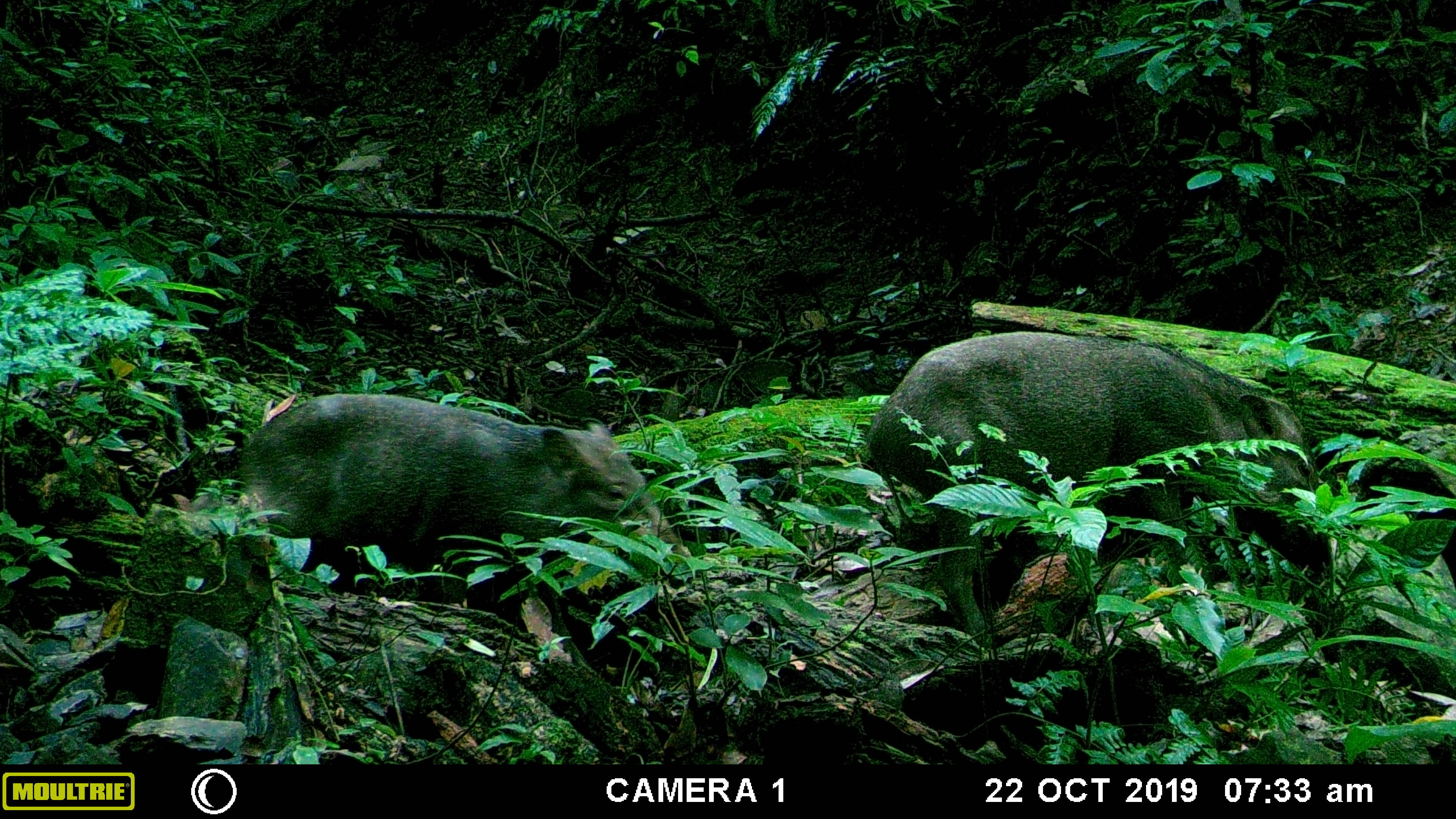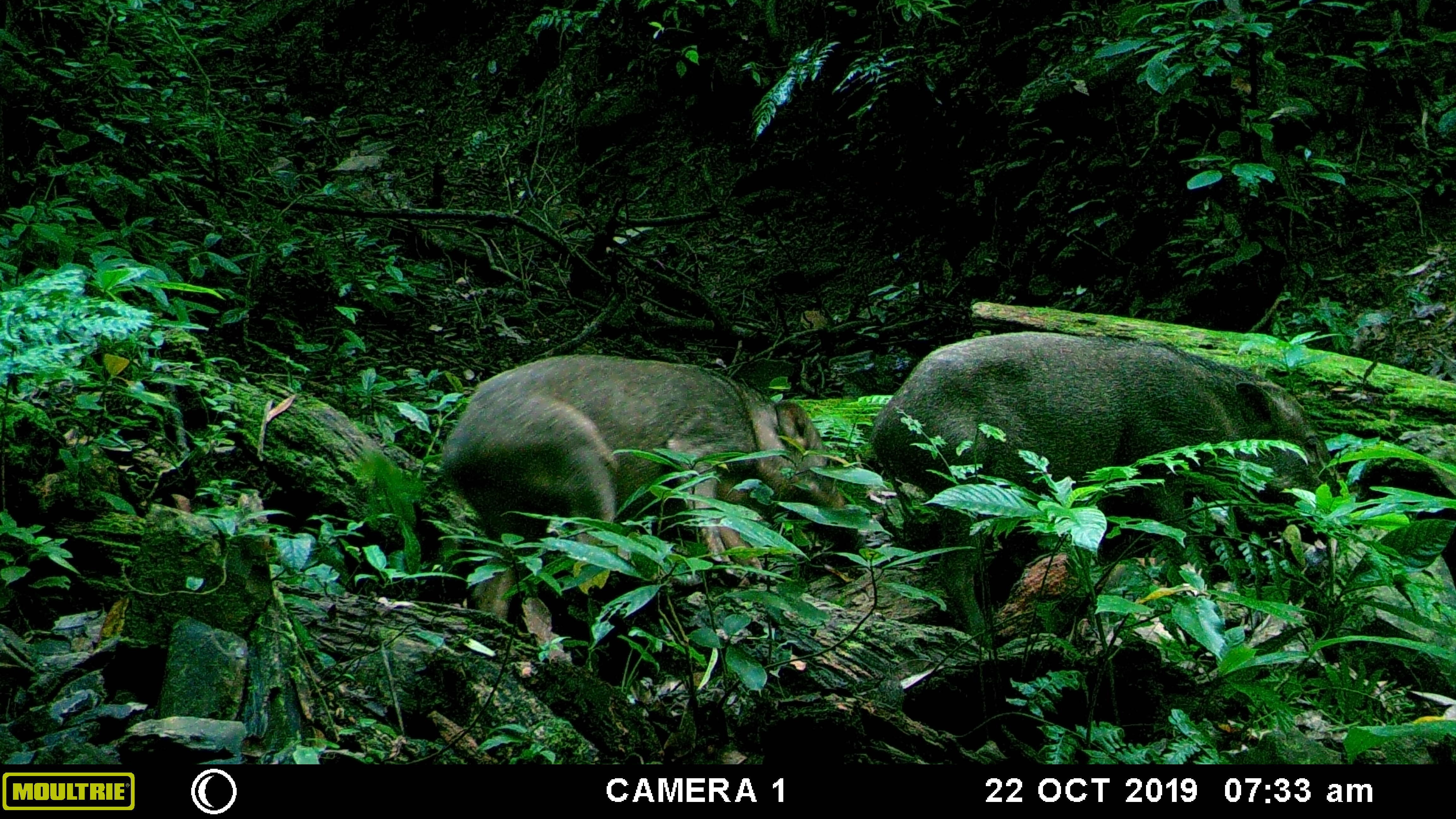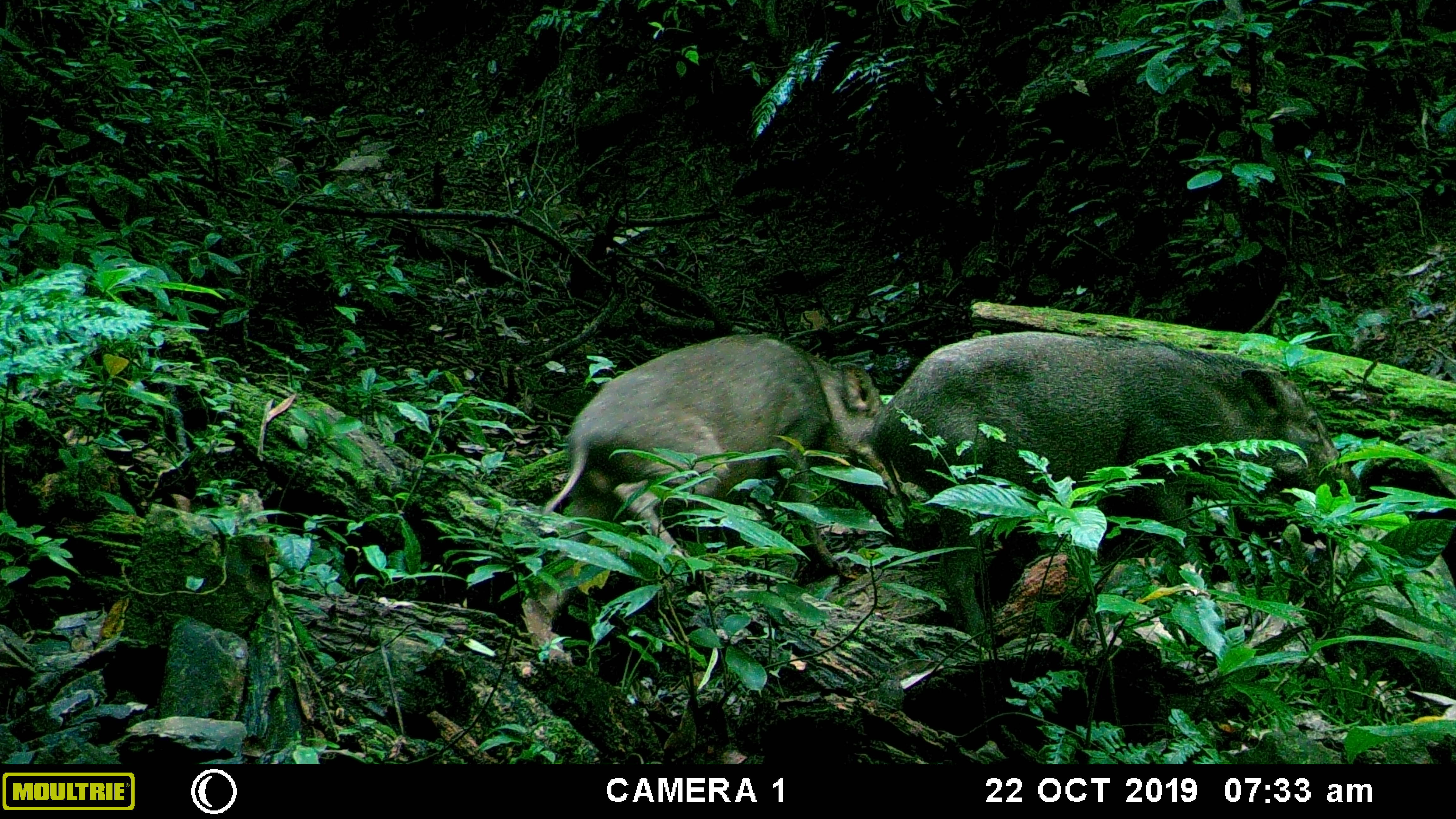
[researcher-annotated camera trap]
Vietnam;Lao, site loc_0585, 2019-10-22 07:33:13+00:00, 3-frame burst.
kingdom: Animalia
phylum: Chordata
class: Mammalia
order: Artiodactyla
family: Suidae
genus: Sus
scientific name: Sus scrofa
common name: eurasian wild pig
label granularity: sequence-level